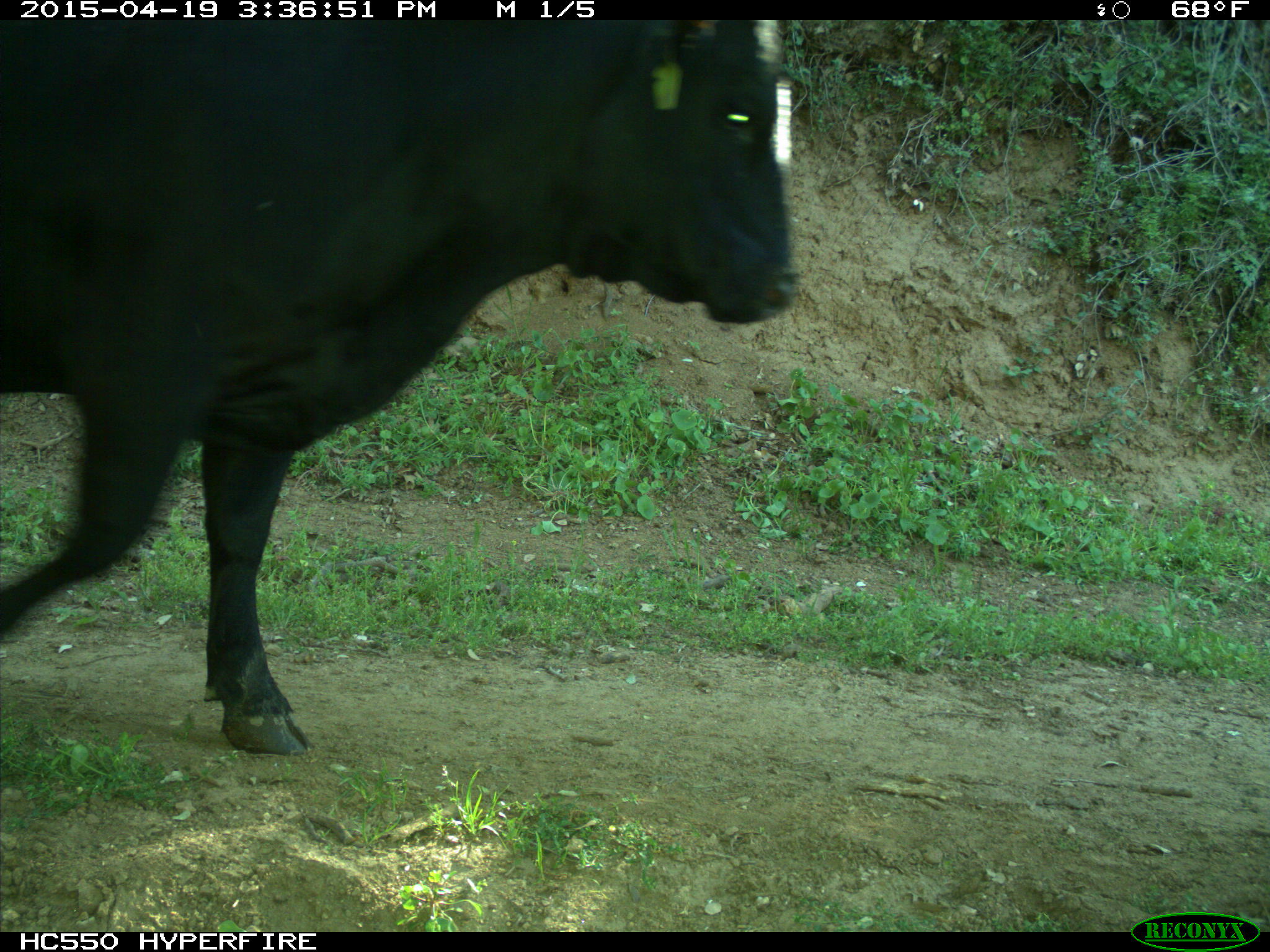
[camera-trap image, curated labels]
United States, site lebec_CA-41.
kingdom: Animalia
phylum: Chordata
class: Mammalia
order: Artiodactyla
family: Bovidae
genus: Bos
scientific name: Bos taurus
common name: domestic cow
Bos taurus (domestic cow).